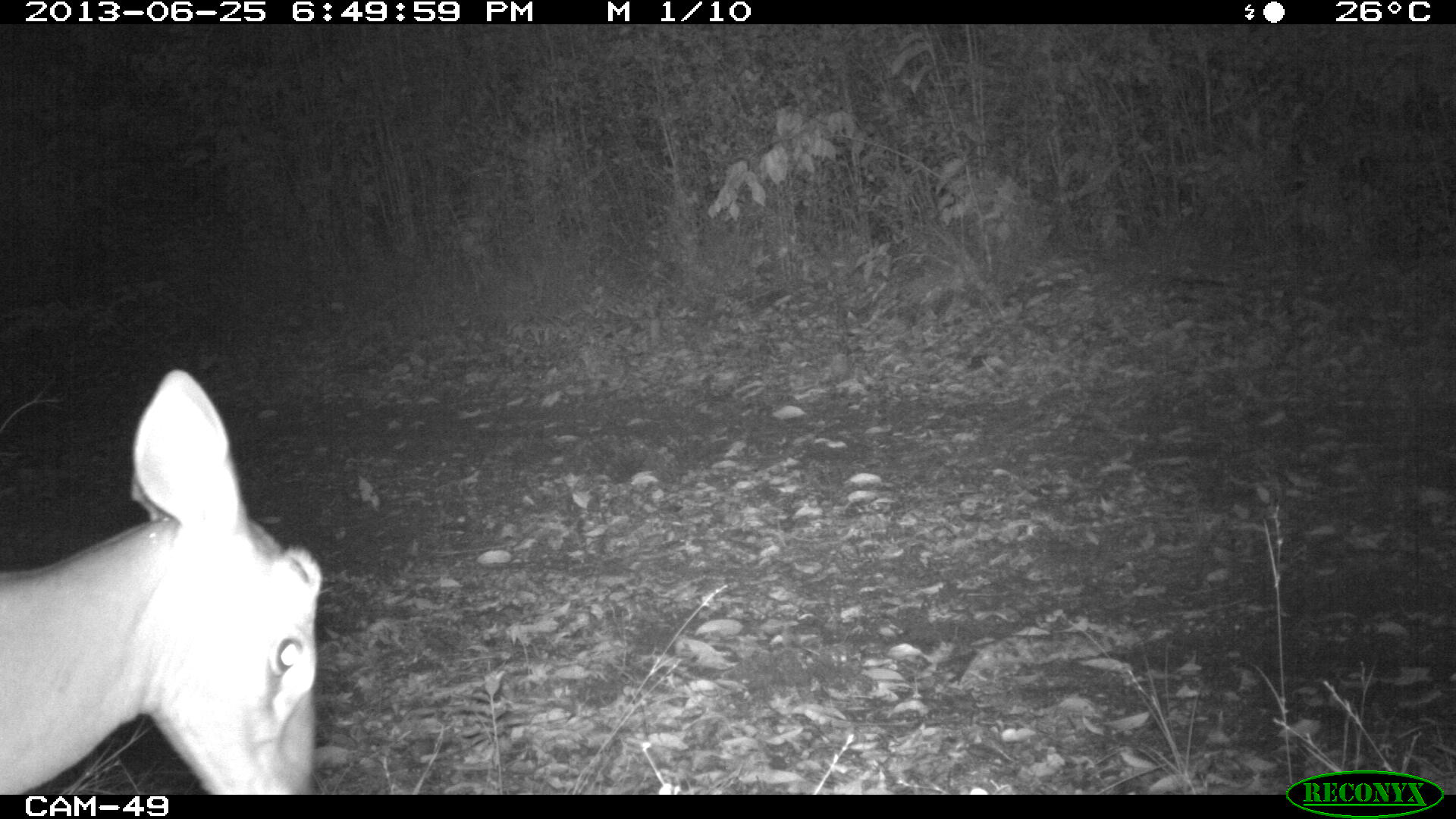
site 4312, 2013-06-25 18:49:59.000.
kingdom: Animalia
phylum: Chordata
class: Mammalia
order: Artiodactyla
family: Cervidae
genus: Mazama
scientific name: Mazama temama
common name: central american red brocket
Mazama temama (central american red brocket), count 1, sex male.